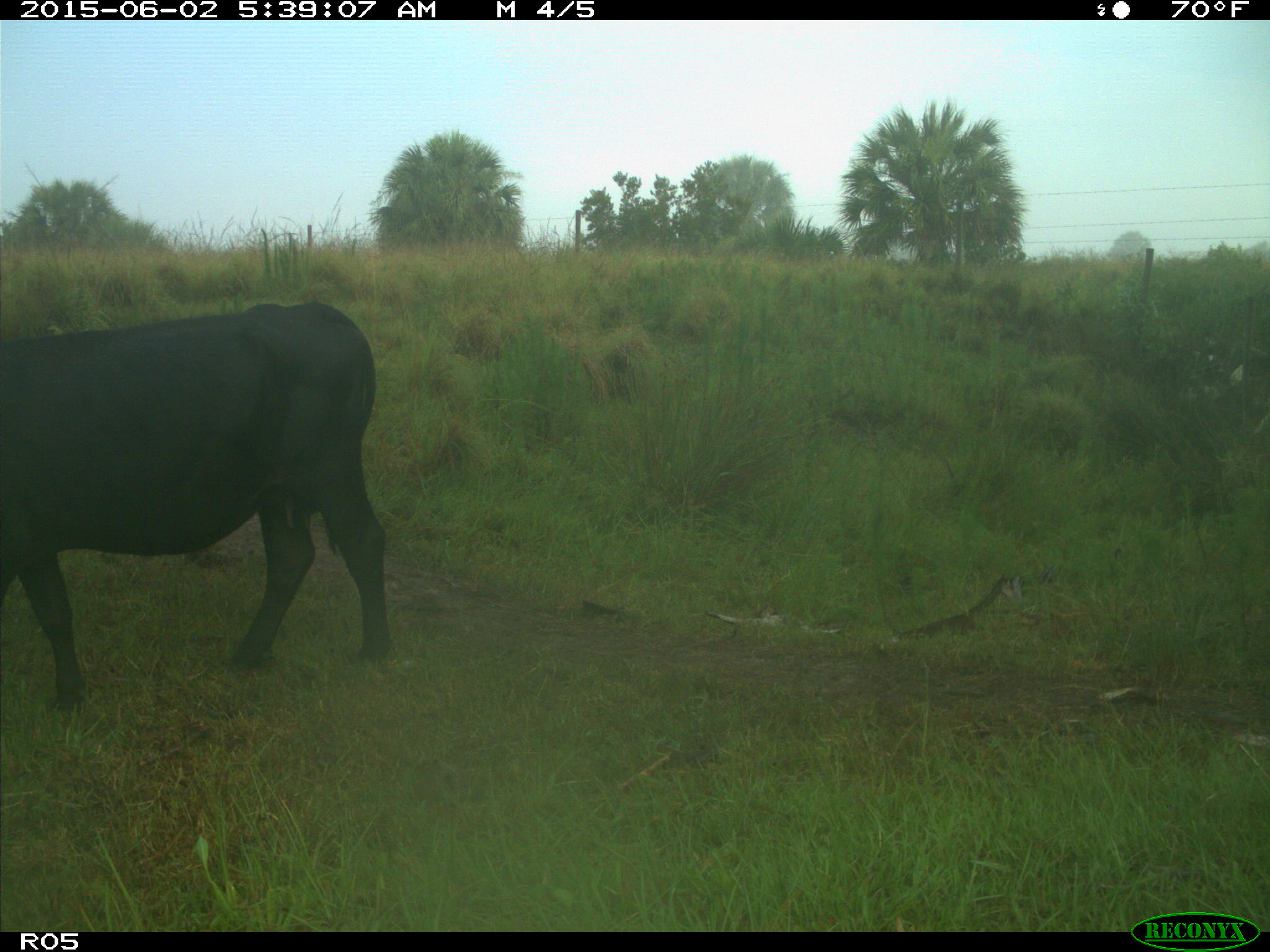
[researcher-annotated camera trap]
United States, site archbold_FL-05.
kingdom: Animalia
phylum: Chordata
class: Mammalia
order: Artiodactyla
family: Bovidae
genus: Bos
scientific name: Bos taurus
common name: domestic cow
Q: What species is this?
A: Bos taurus (domestic cow).